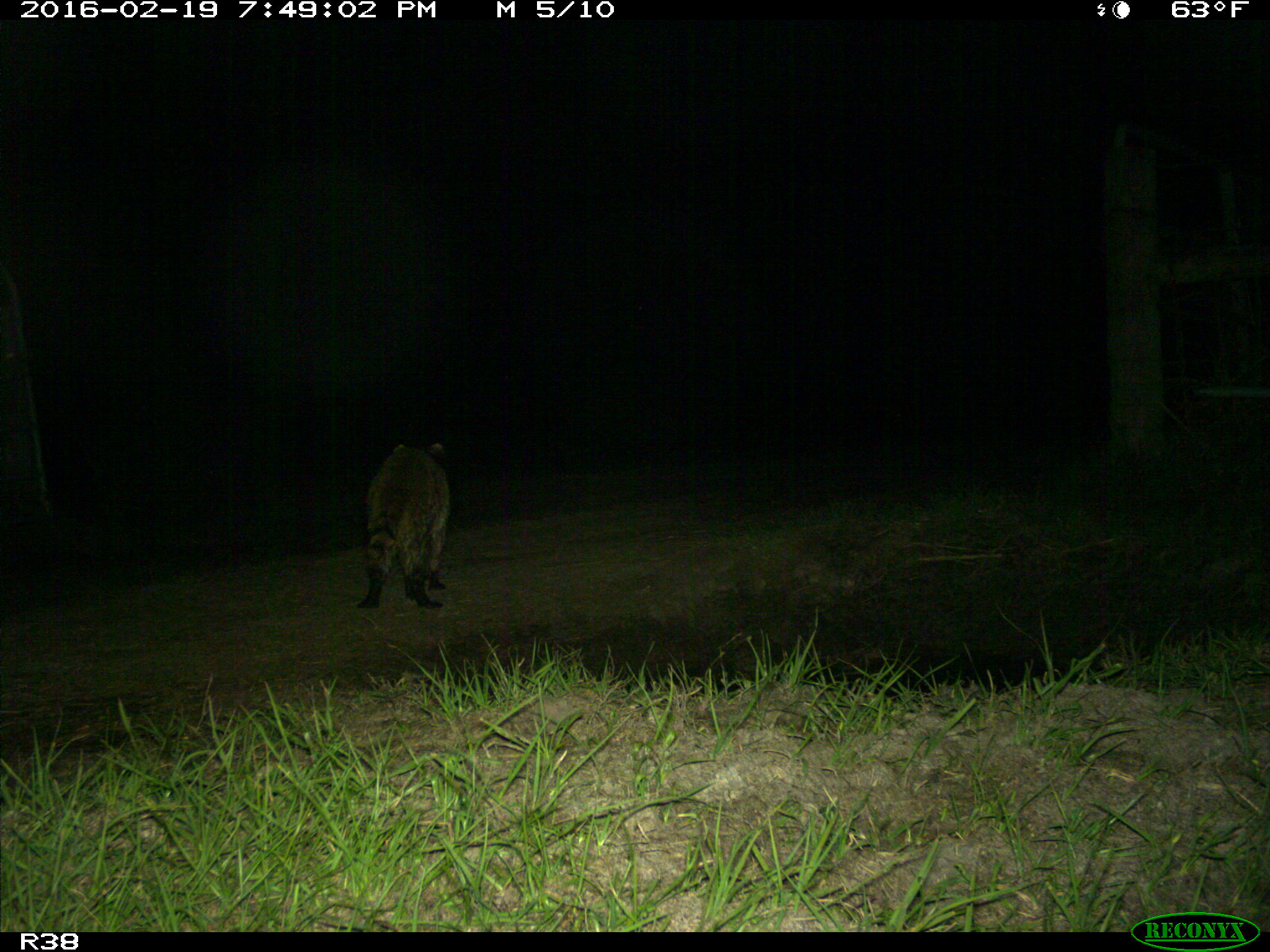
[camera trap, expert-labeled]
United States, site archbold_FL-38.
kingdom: Animalia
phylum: Chordata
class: Mammalia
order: Carnivora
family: Procyonidae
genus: Procyon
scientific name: Procyon lotor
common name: common raccoon